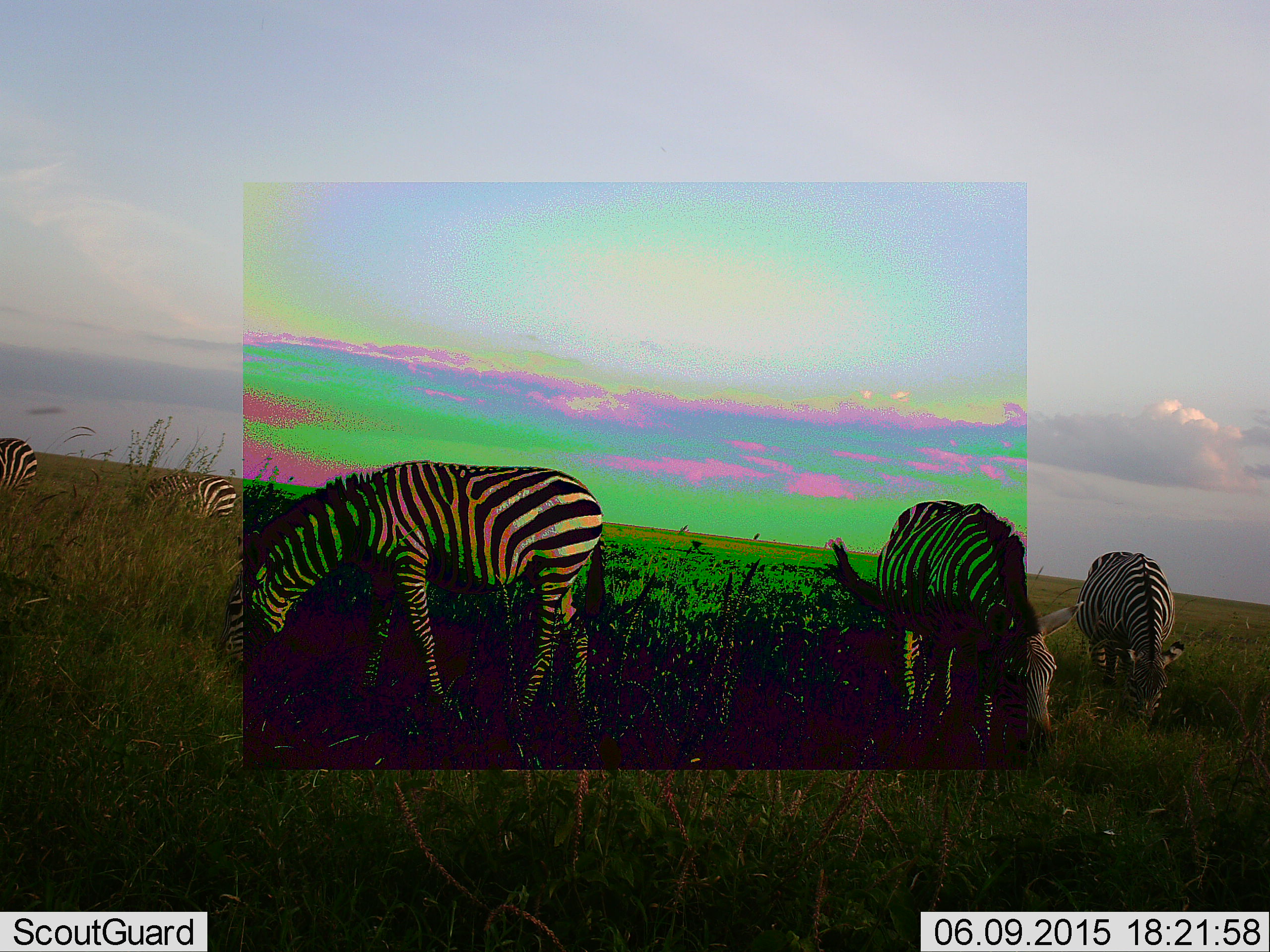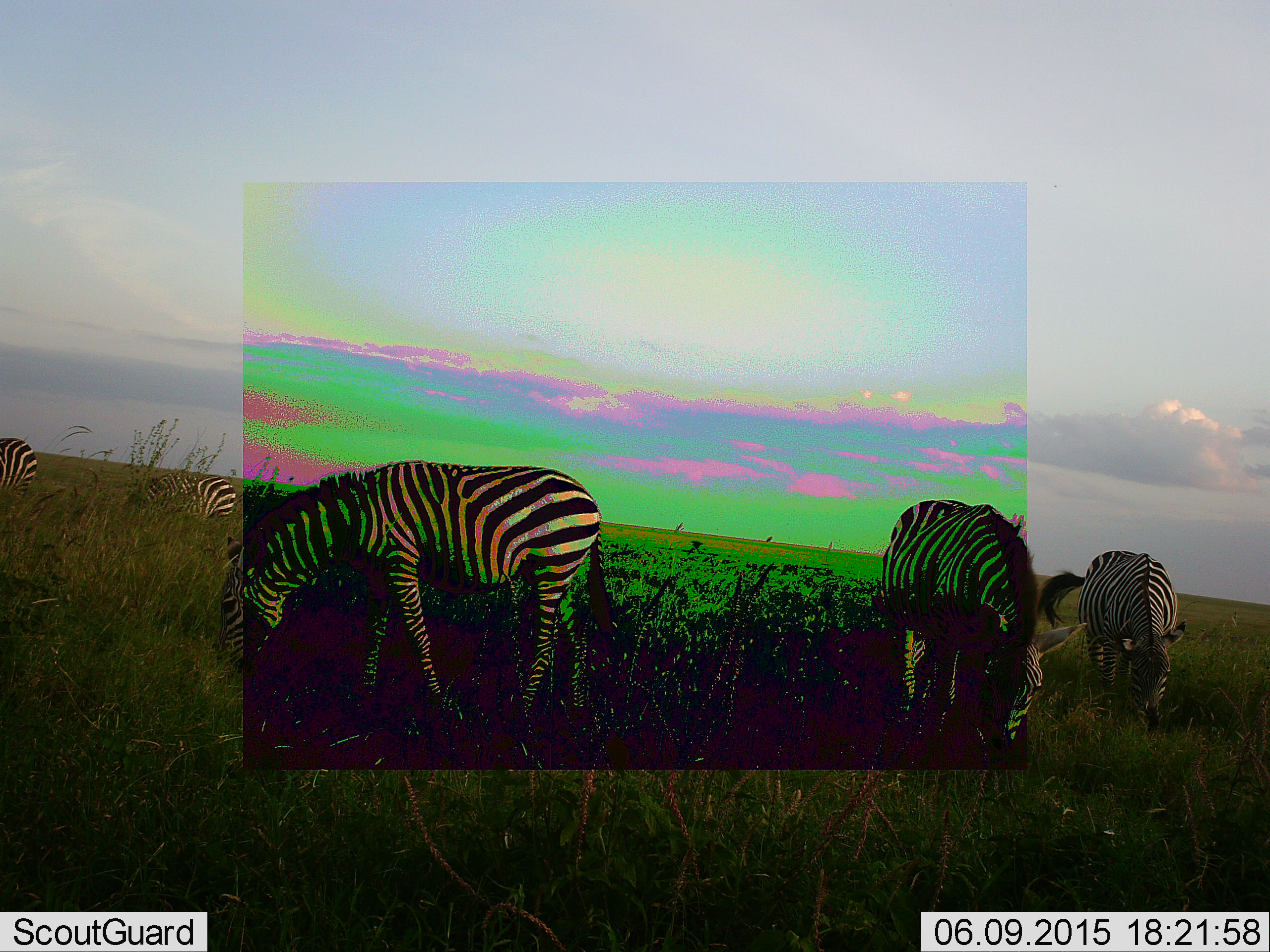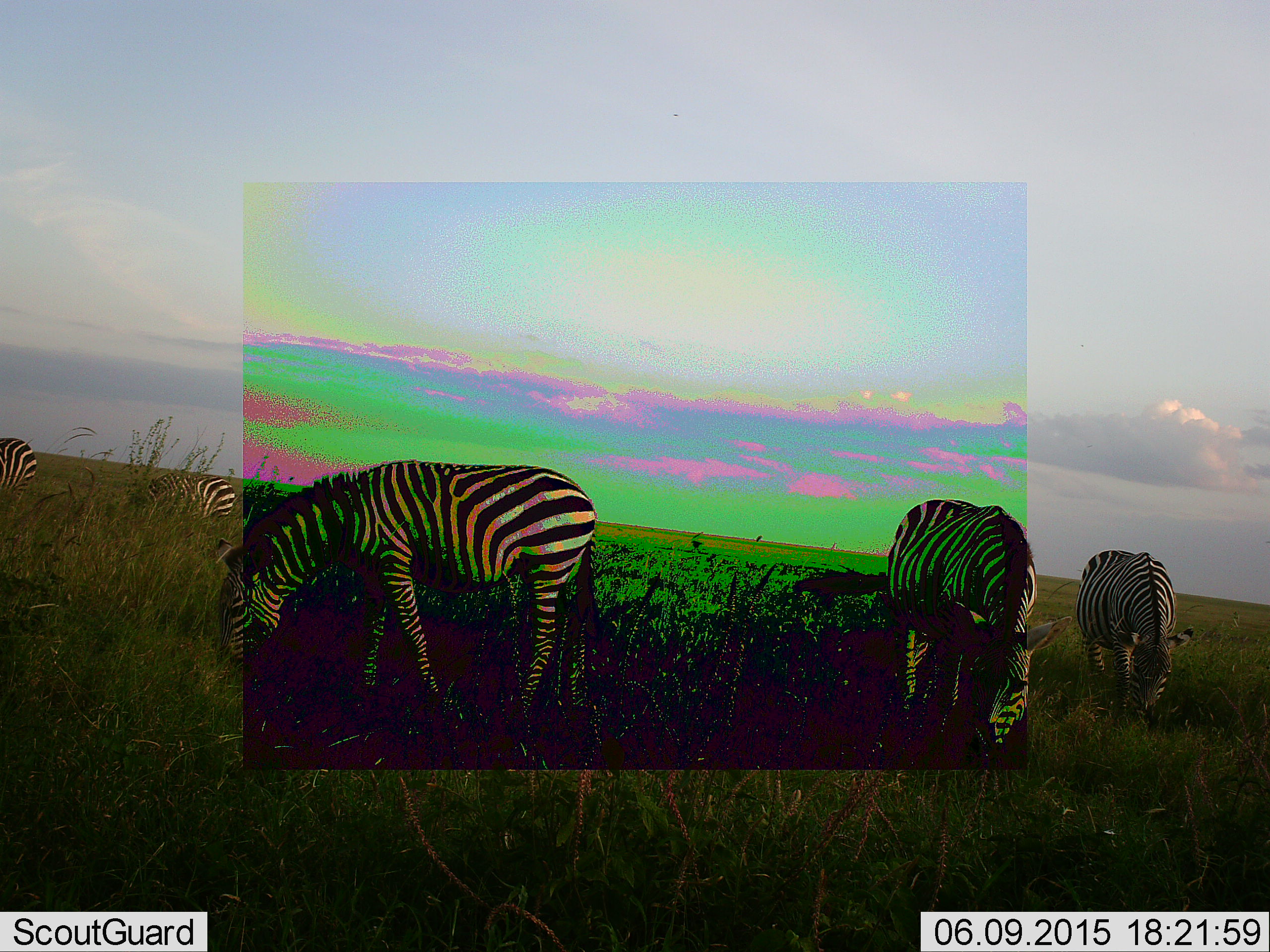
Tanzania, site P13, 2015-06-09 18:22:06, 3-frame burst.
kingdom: Animalia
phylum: Chordata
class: Mammalia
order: Perissodactyla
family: Equidae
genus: Equus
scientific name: Equus quagga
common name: plains zebra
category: zebra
Zebra (plains zebra) (Equus quagga), count 5. Behavior (volunteer vote fractions): standing 30%, resting 0%, moving 0%, interacting 10%. Young present (vote fraction): 0%. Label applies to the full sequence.